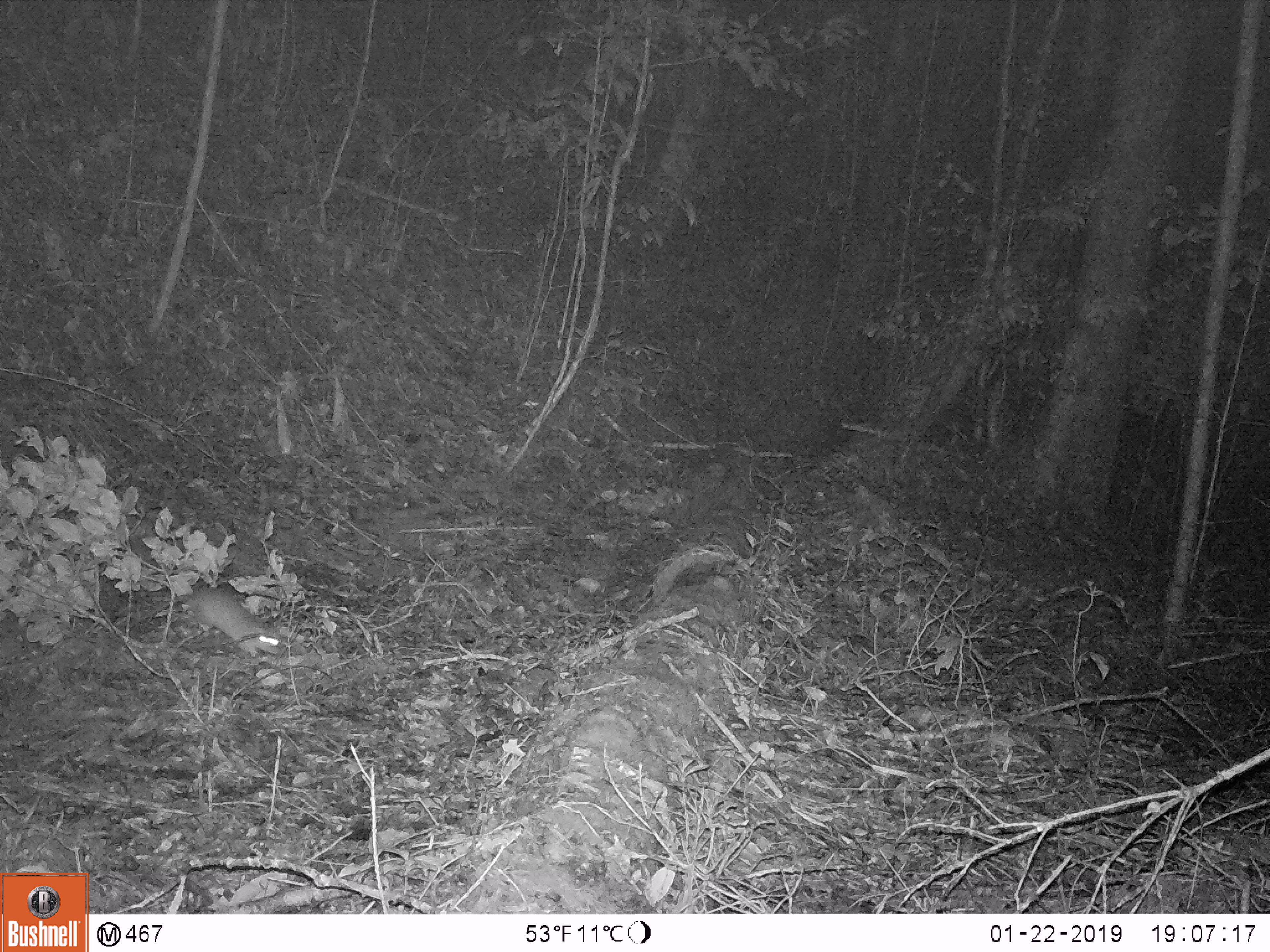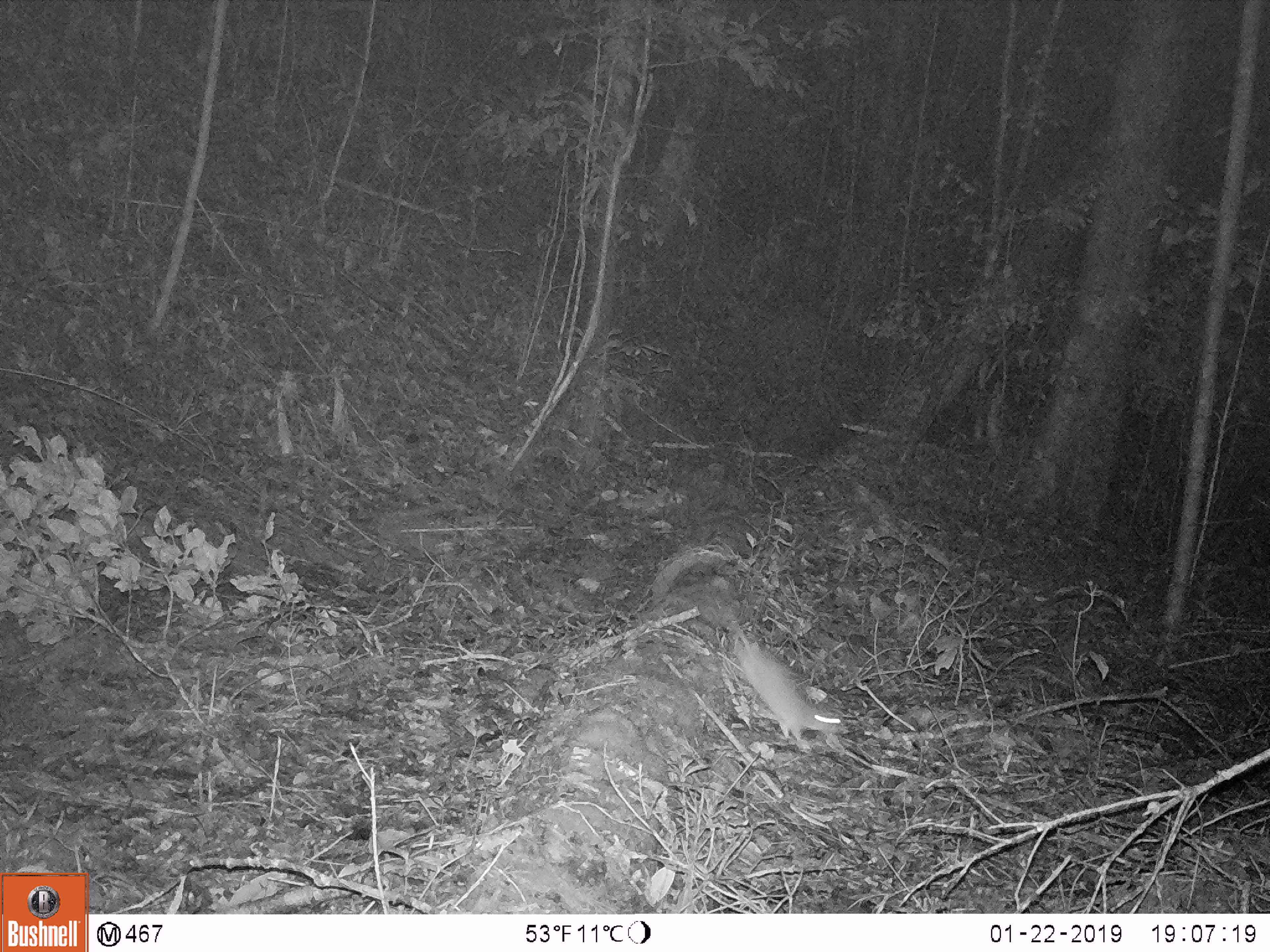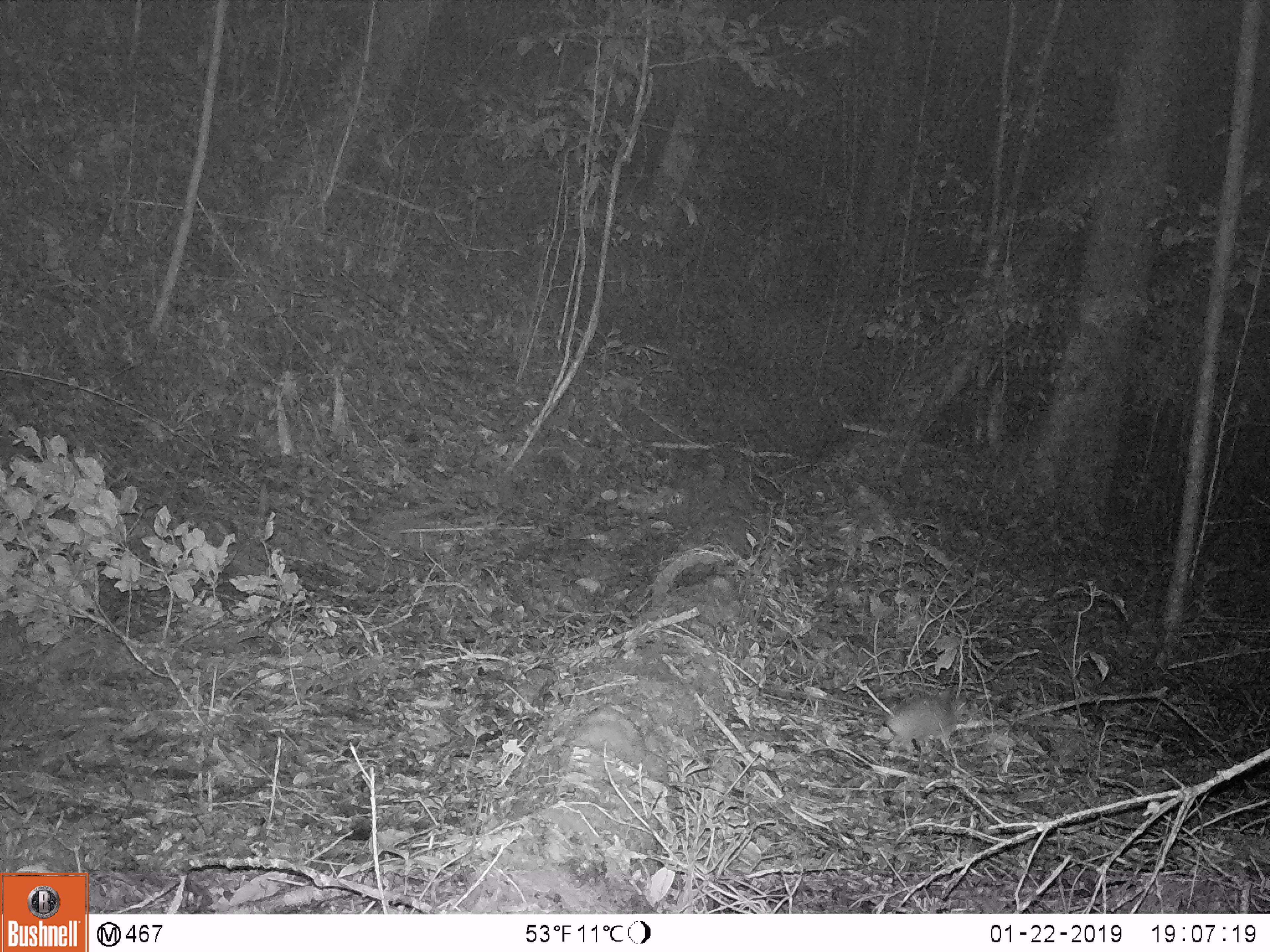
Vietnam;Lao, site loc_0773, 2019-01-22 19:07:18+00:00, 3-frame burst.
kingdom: Animalia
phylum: Chordata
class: Mammalia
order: Rodentia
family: Muridae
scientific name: Muridae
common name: old-world mice and rats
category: unidentified murid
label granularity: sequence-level